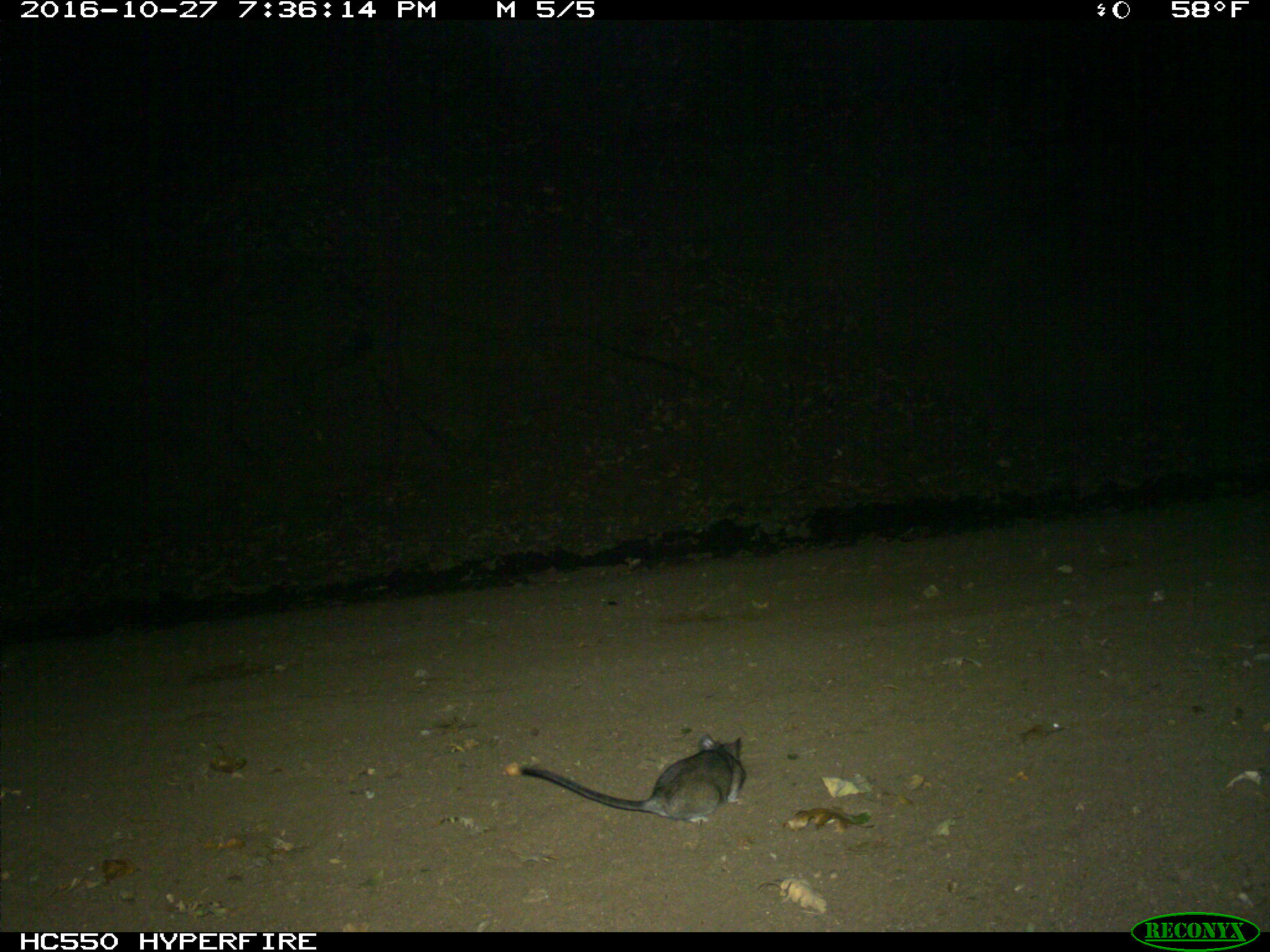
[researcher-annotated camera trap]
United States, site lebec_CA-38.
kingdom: Animalia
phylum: Chordata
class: Mammalia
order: Rodentia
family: Cricetidae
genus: Neotoma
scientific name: Neotoma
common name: pack rat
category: unidentified pack rat